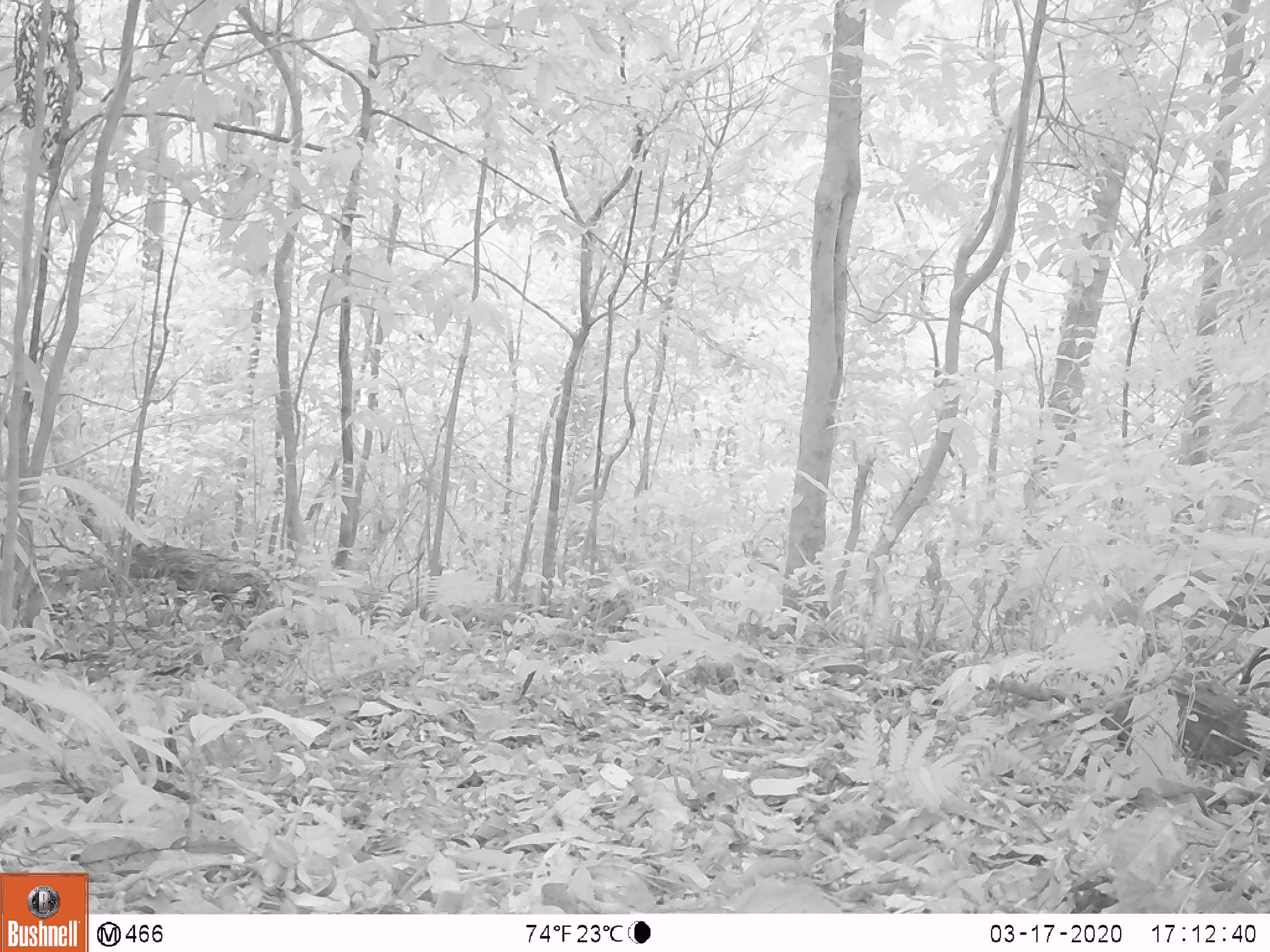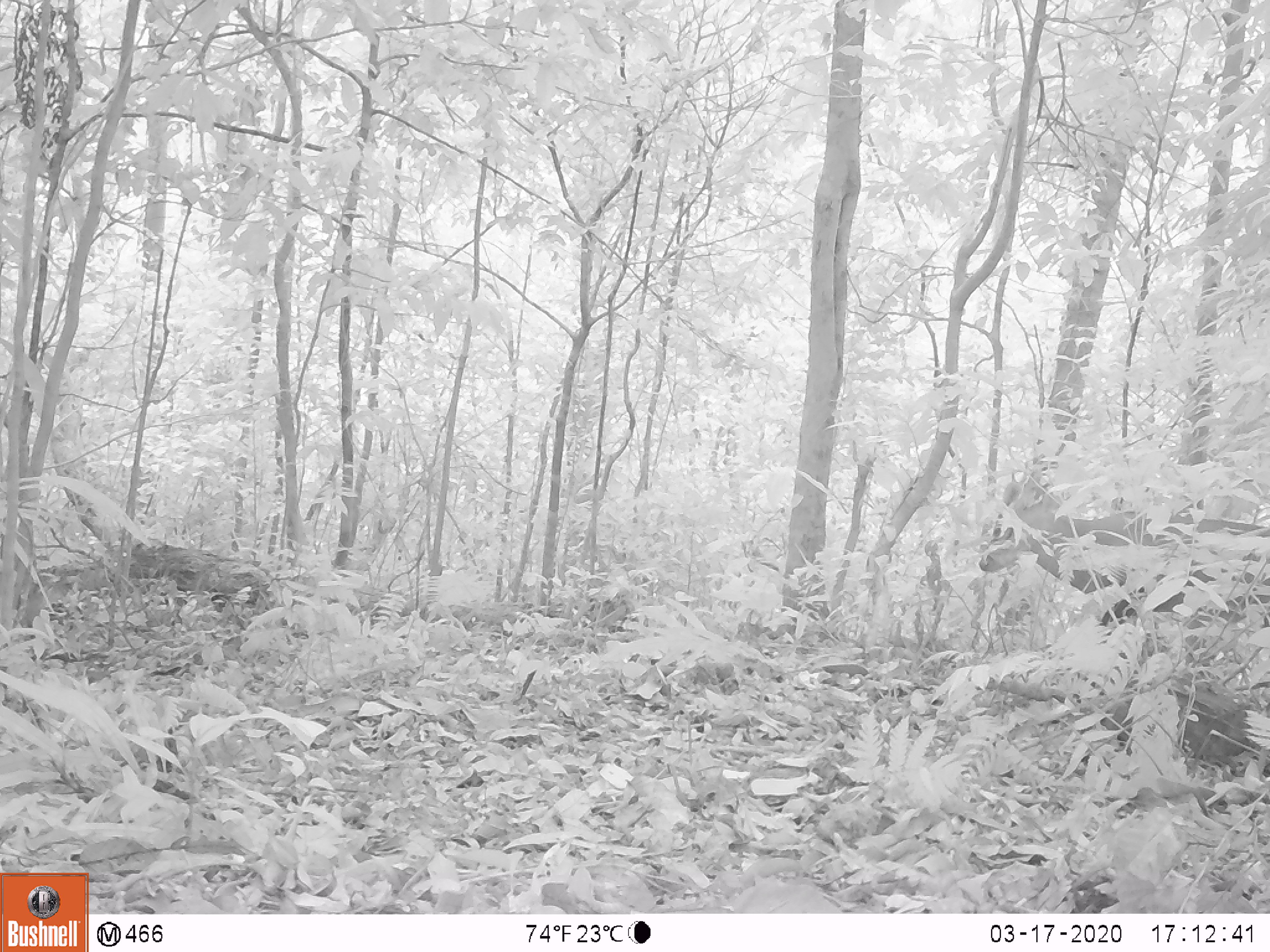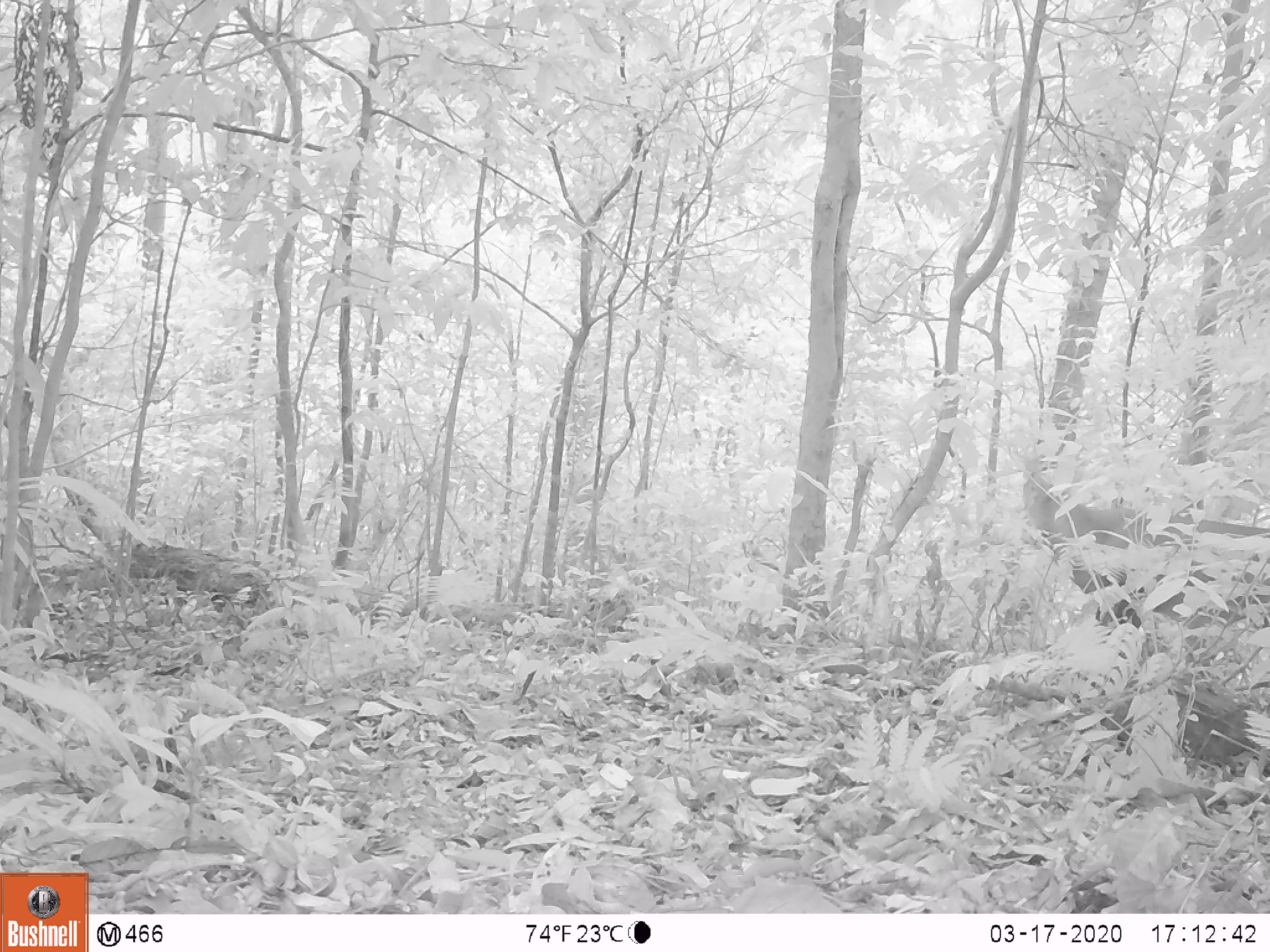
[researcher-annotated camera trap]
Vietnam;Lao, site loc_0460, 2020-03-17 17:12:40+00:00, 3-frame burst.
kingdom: Animalia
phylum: Chordata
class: Mammalia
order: Artiodactyla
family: Cervidae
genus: Muntiacus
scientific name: Muntiacus vuquangensis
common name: large-antlered muntjac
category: large antlered muntjac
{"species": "large antlered muntjac (large-antlered muntjac) (Muntiacus vuquangensis)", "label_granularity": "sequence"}